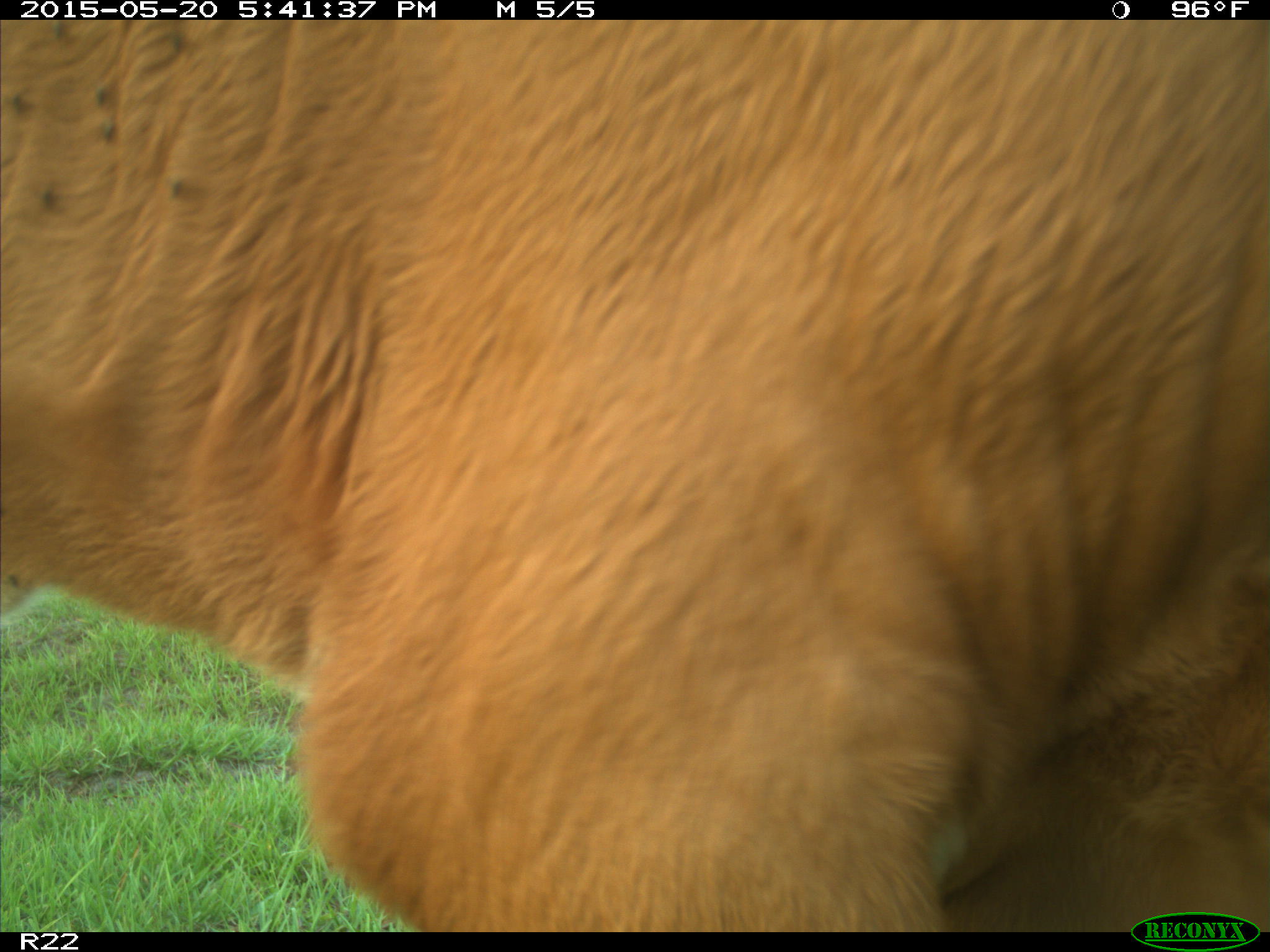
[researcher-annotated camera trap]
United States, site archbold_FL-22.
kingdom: Animalia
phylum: Chordata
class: Mammalia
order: Artiodactyla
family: Bovidae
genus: Bos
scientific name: Bos taurus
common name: domestic cow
Bos taurus (domestic cow).